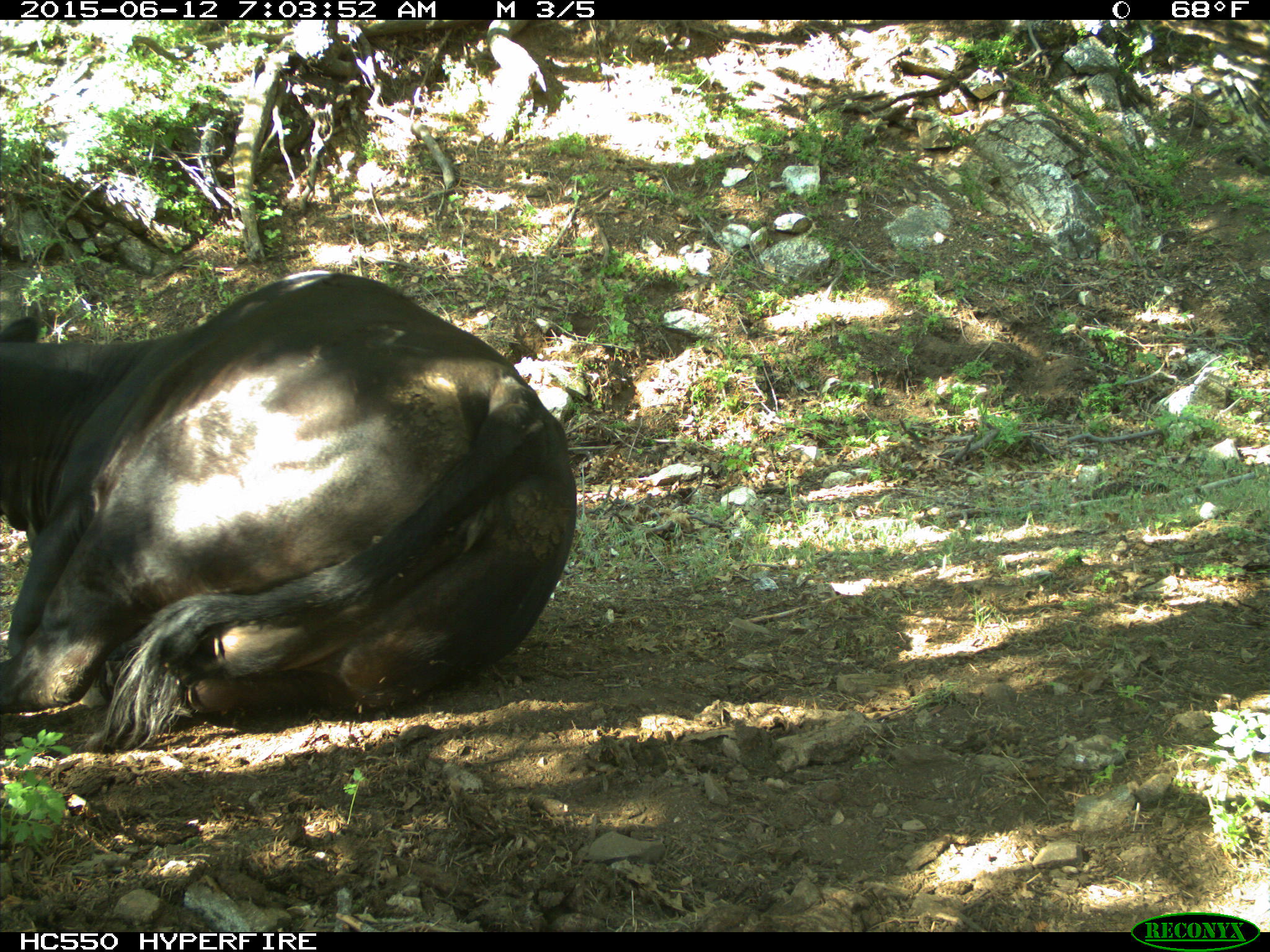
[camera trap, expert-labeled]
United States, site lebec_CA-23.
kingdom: Animalia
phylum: Chordata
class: Mammalia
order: Artiodactyla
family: Bovidae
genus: Bos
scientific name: Bos taurus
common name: domestic cow